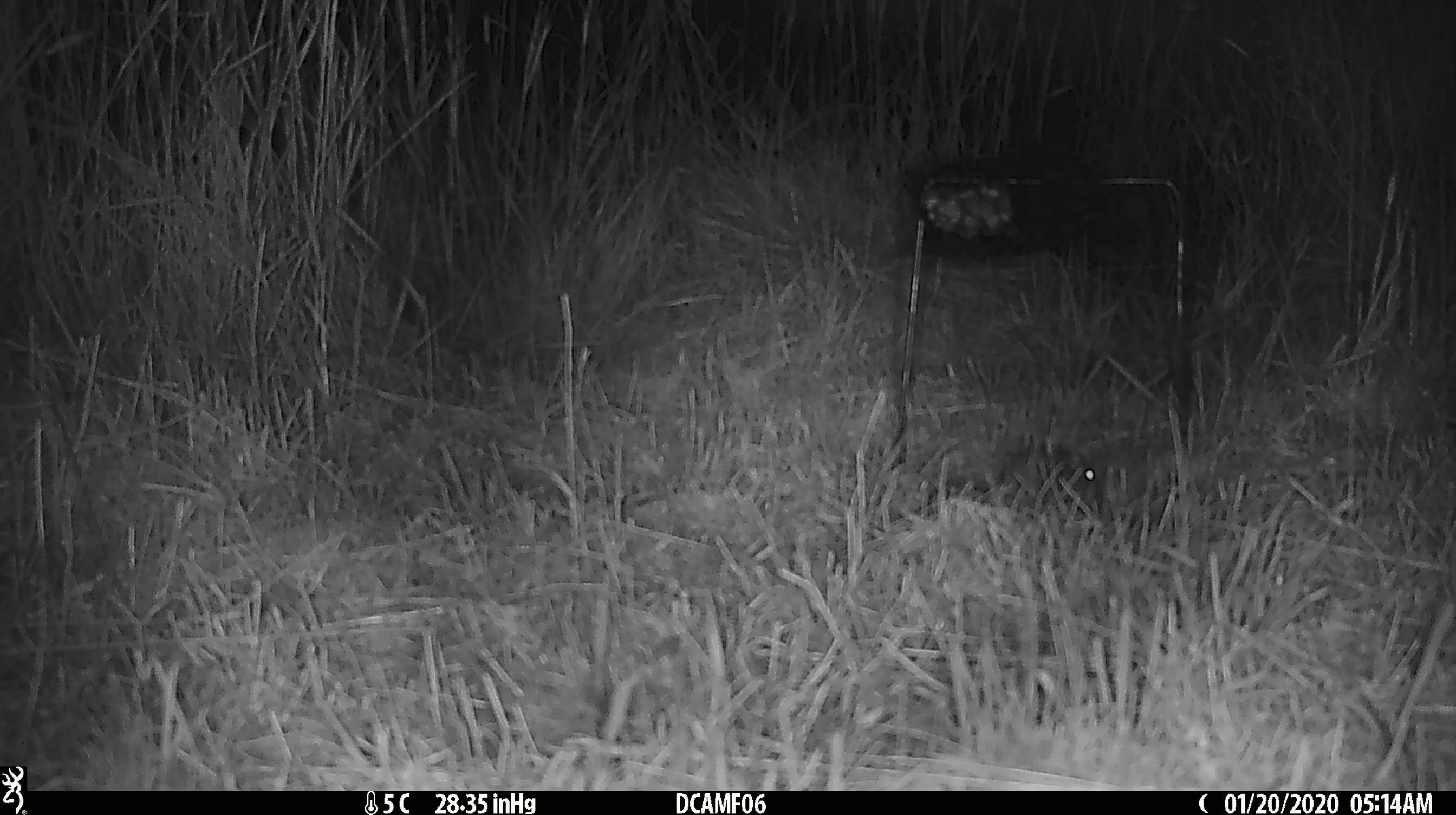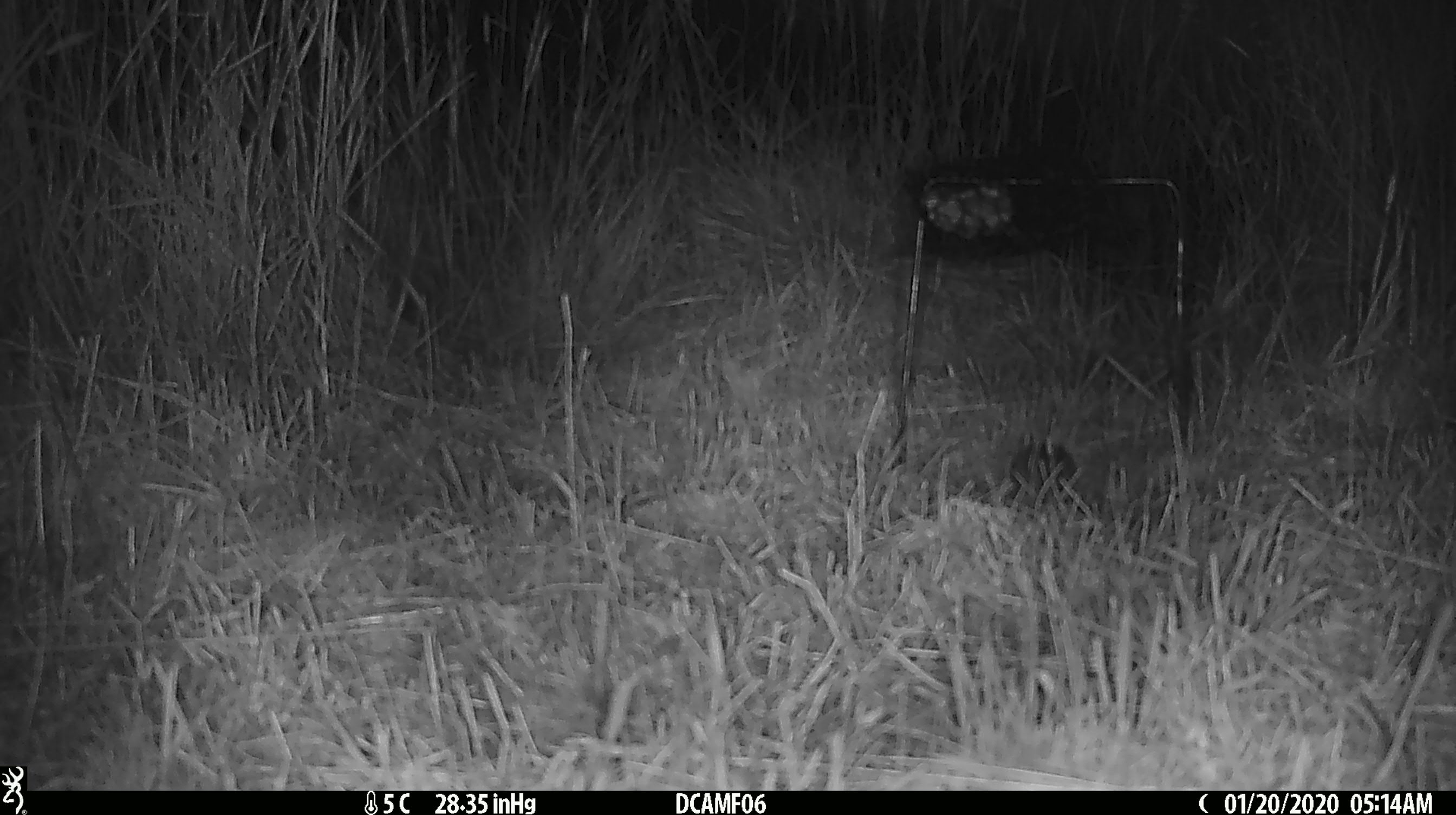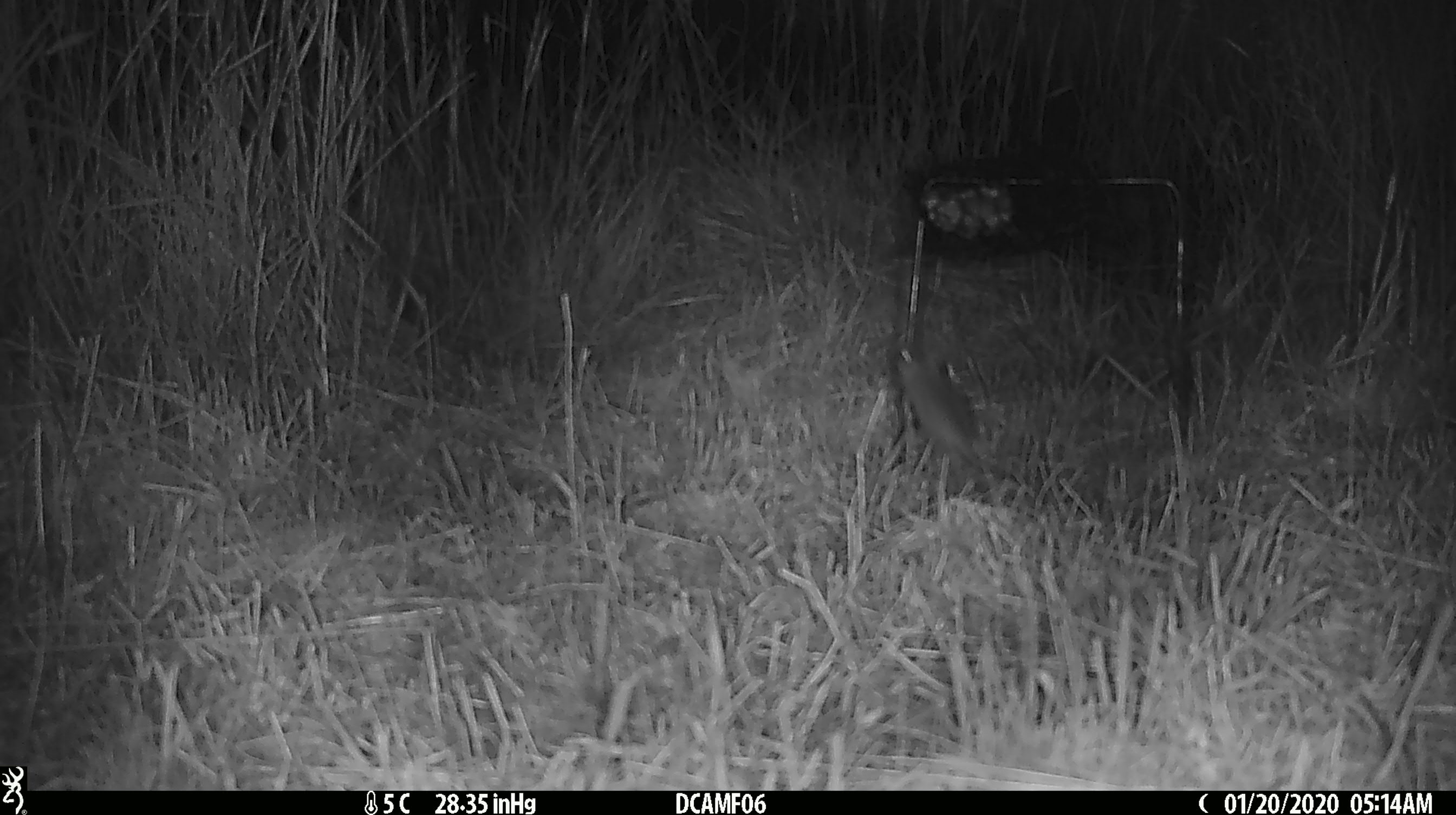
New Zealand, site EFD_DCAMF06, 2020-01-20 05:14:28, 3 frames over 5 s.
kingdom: Animalia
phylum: Chordata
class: Mammalia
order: Rodentia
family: Muridae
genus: Mus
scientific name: Mus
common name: mouse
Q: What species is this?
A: Mouse (Mus).